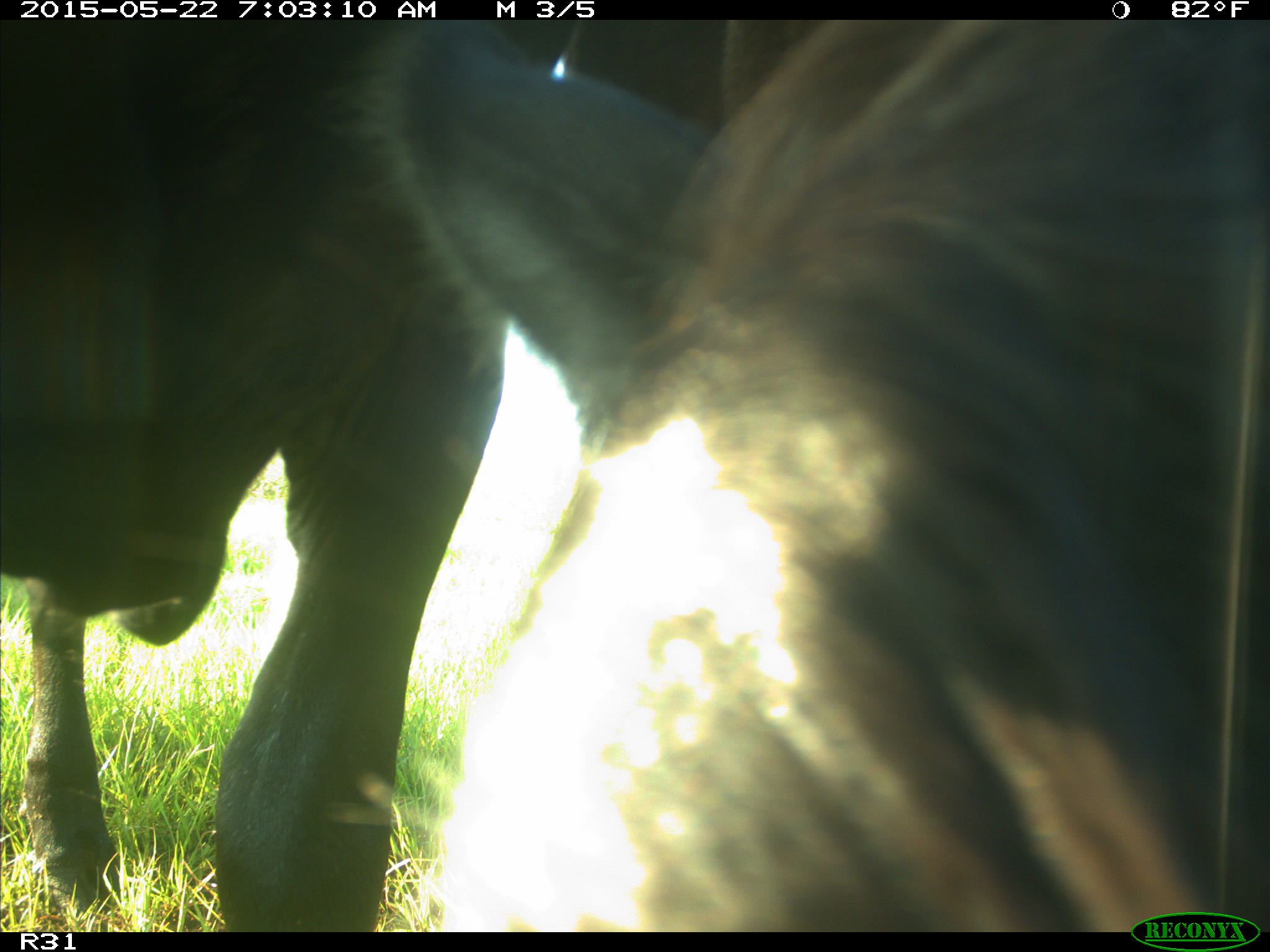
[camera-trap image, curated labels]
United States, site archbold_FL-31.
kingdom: Animalia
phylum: Chordata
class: Mammalia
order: Artiodactyla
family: Bovidae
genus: Bos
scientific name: Bos taurus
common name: domestic cow